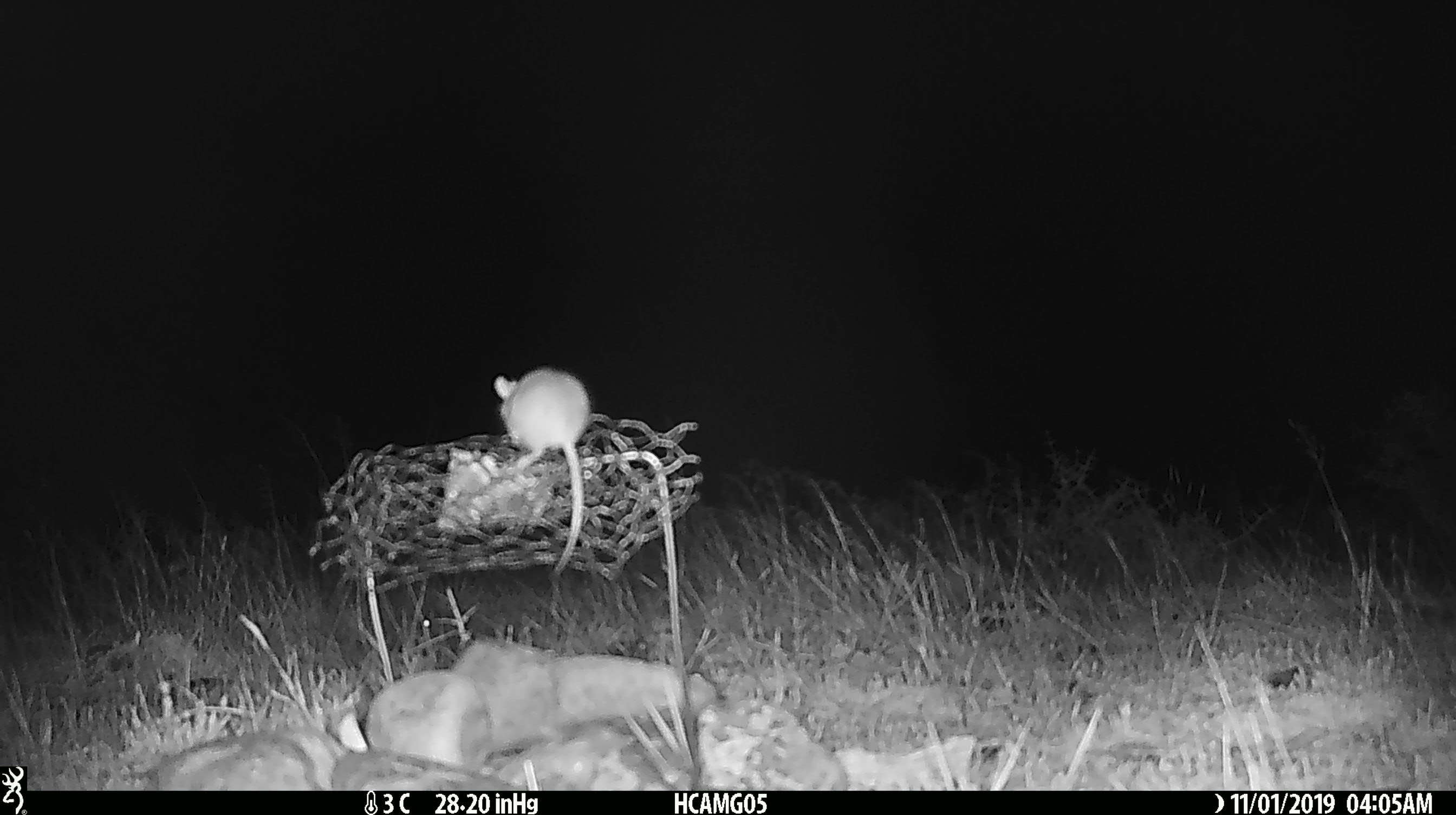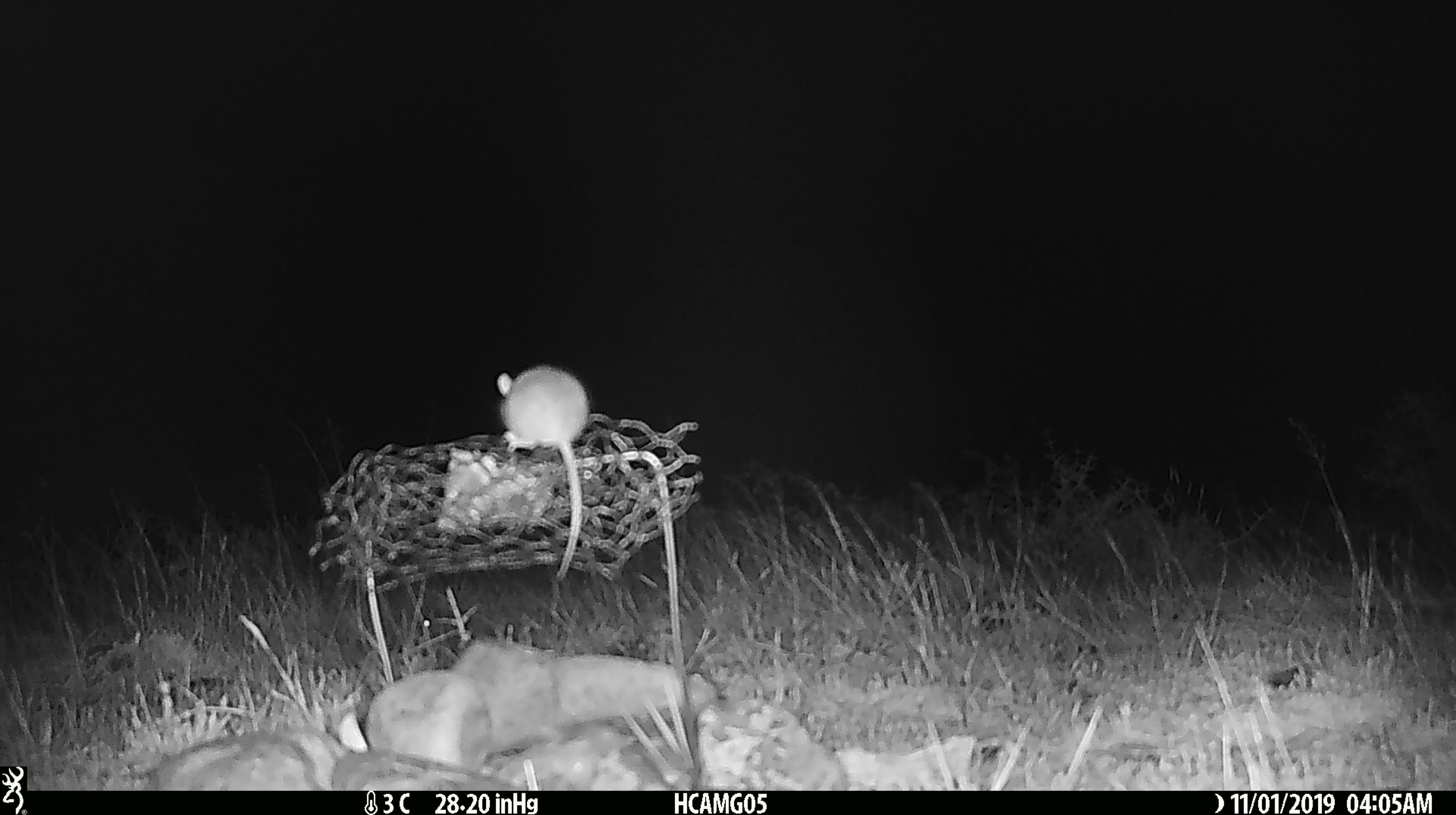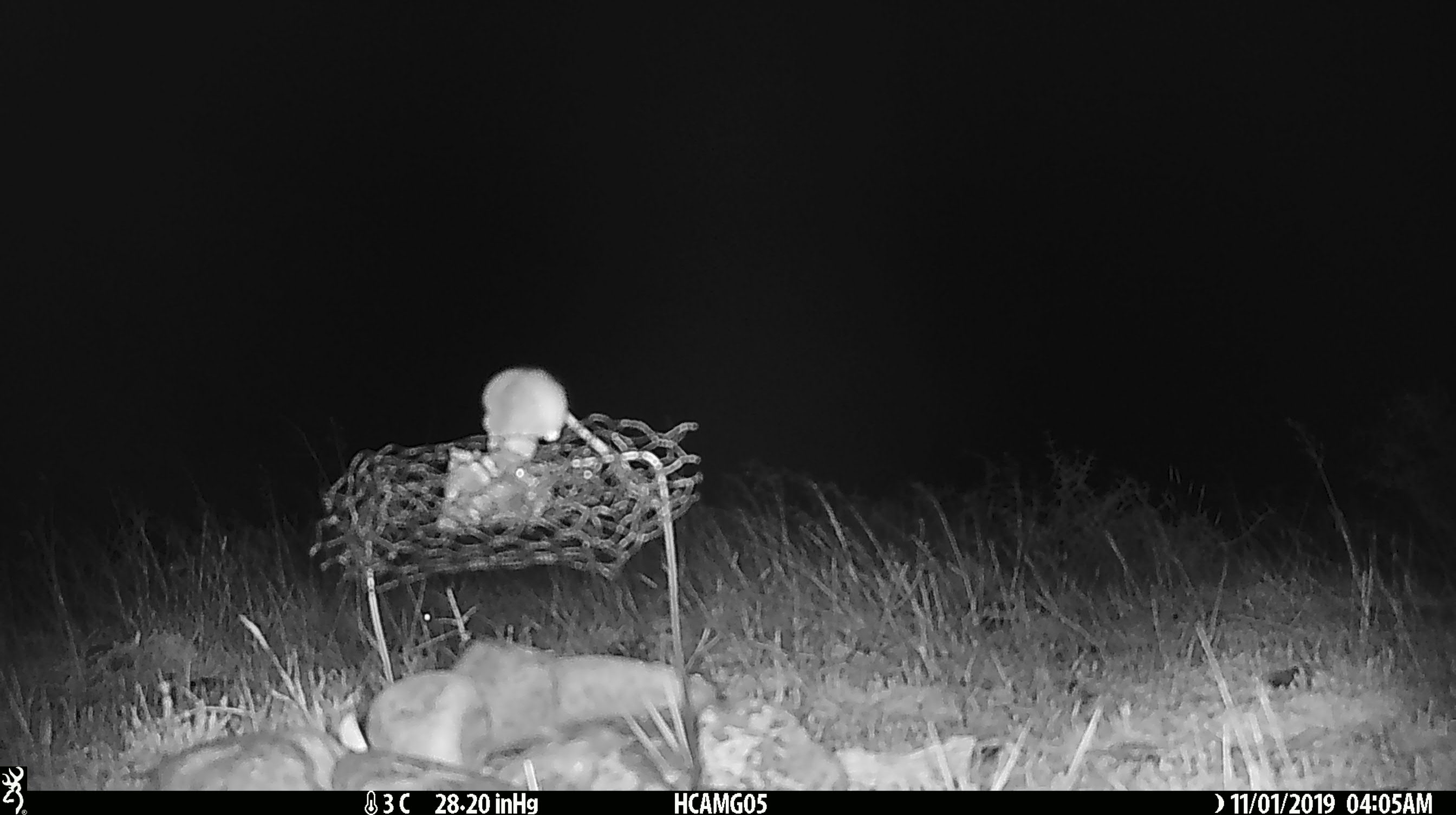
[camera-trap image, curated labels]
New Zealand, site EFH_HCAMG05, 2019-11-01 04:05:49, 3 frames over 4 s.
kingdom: Animalia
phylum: Chordata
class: Mammalia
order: Rodentia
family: Muridae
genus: Mus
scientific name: Mus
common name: mouse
Mouse (Mus).